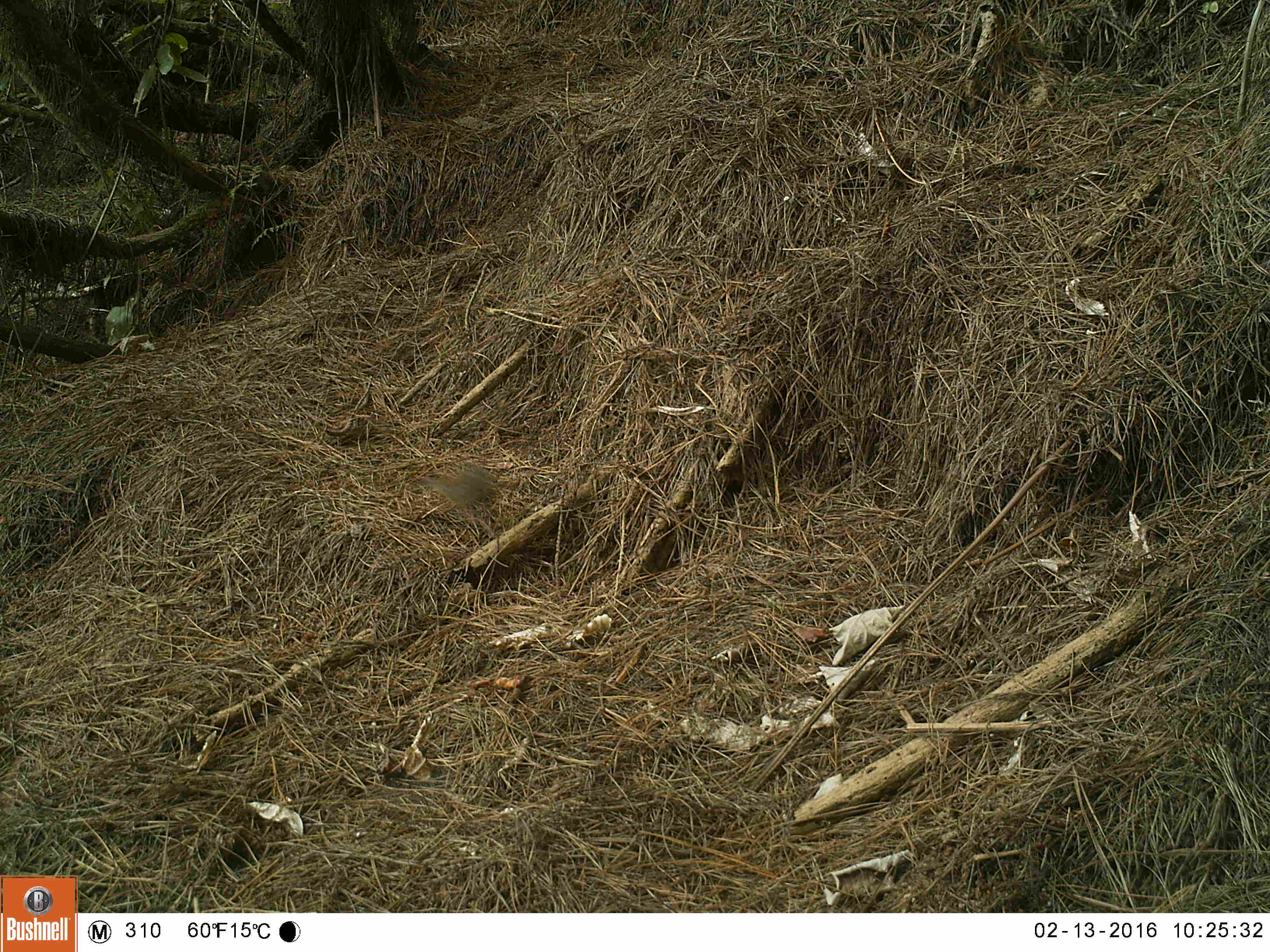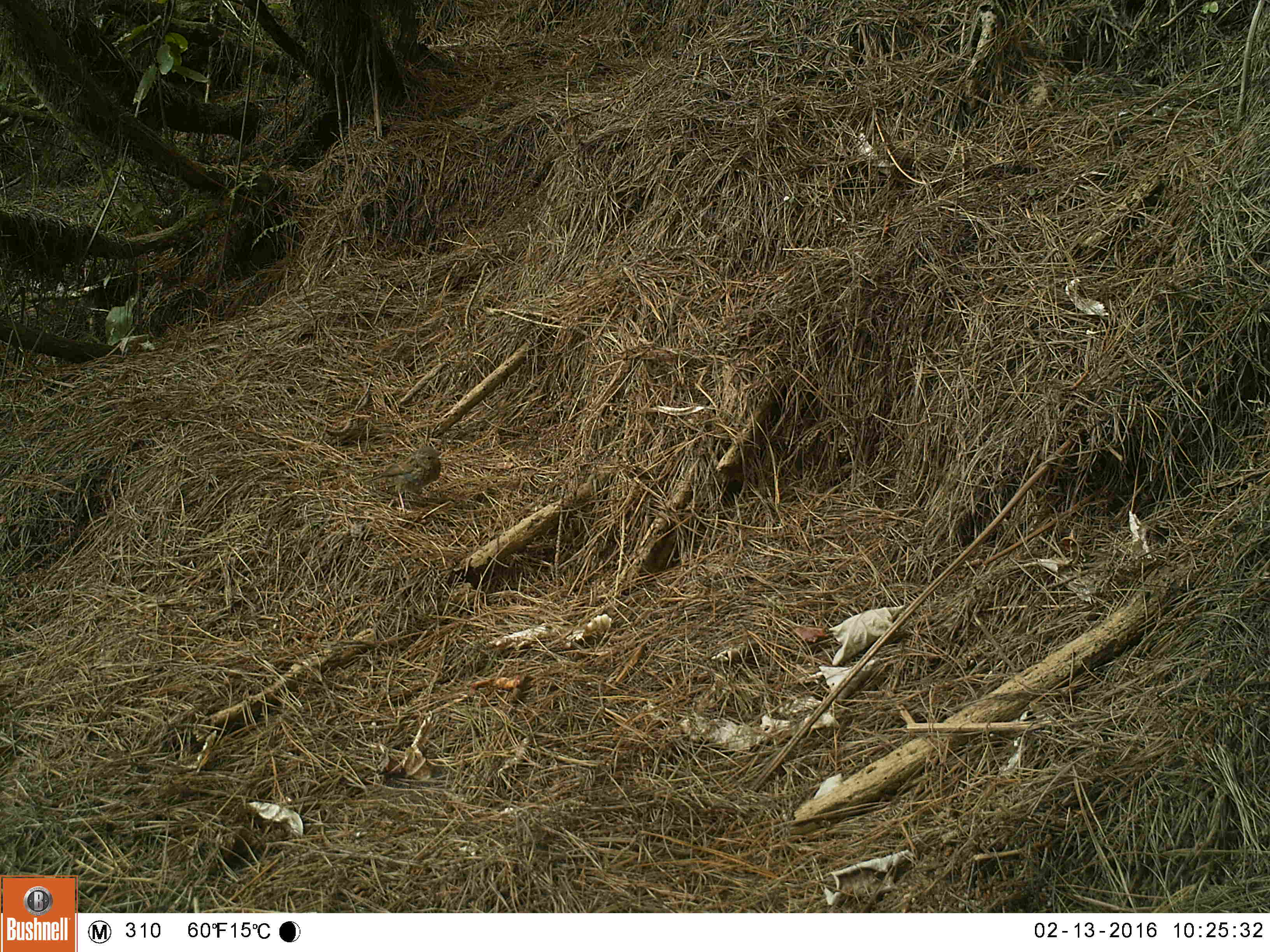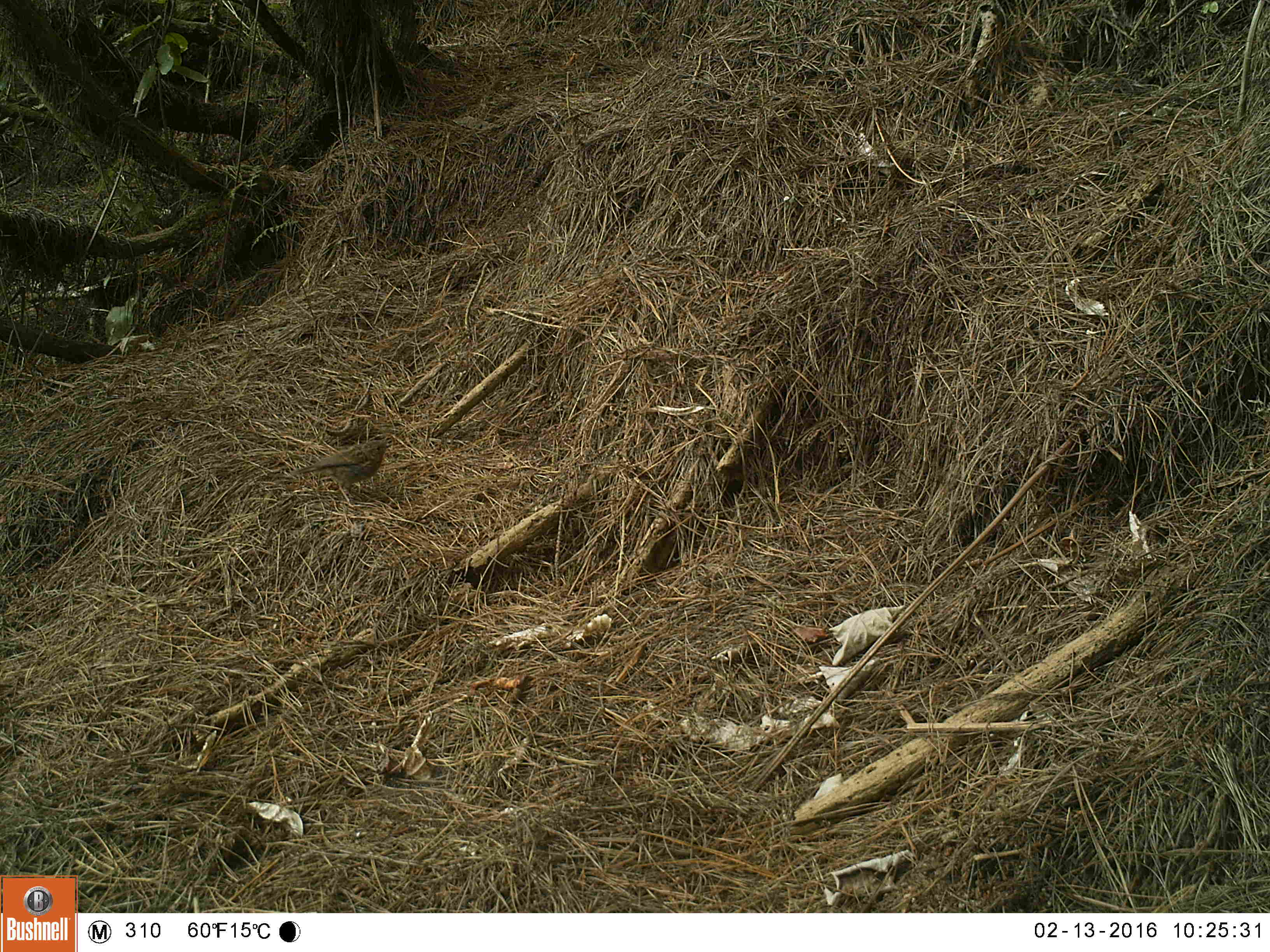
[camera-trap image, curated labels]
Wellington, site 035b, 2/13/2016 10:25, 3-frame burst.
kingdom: Animalia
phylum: Chordata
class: Aves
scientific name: Aves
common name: bird